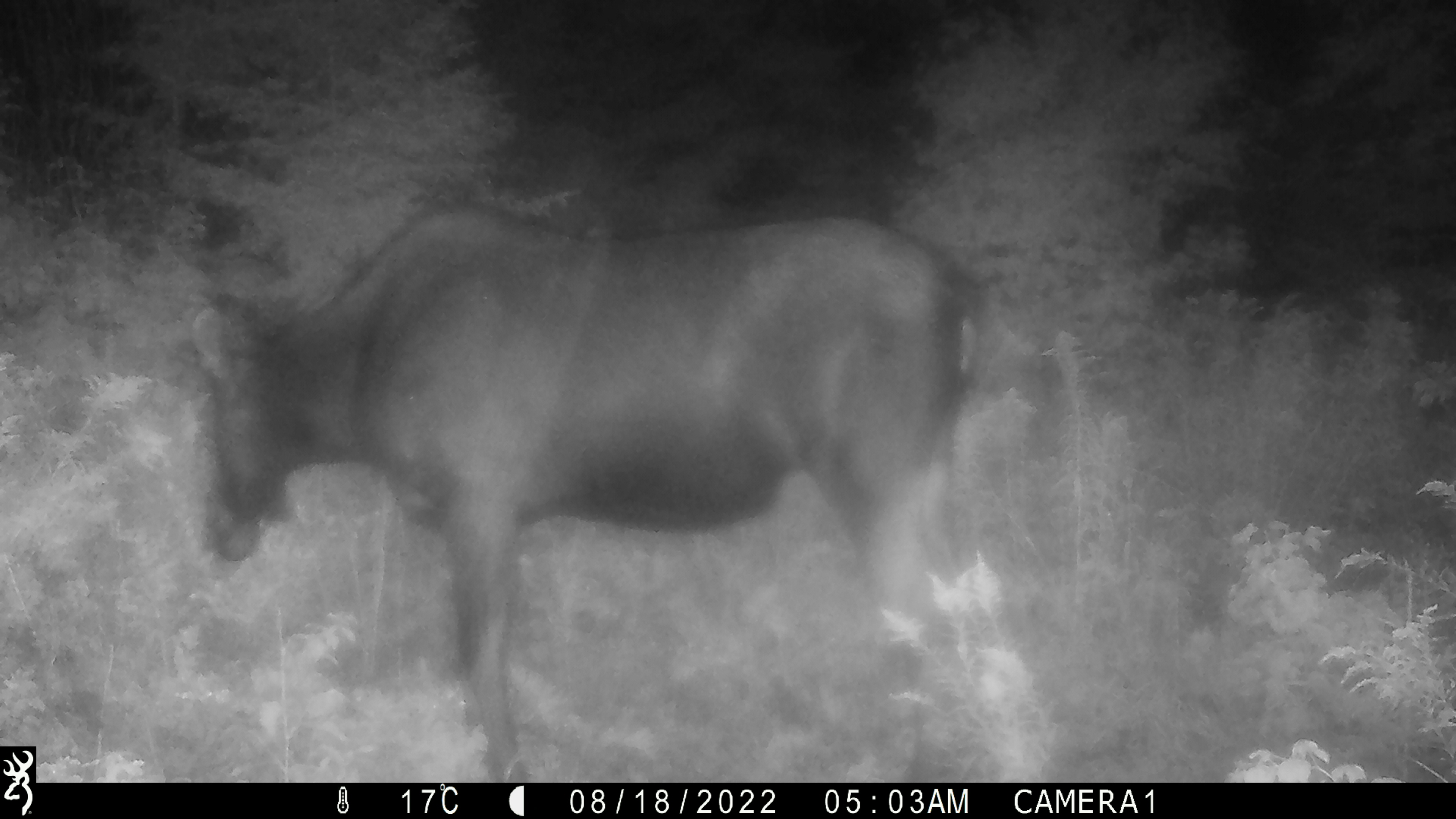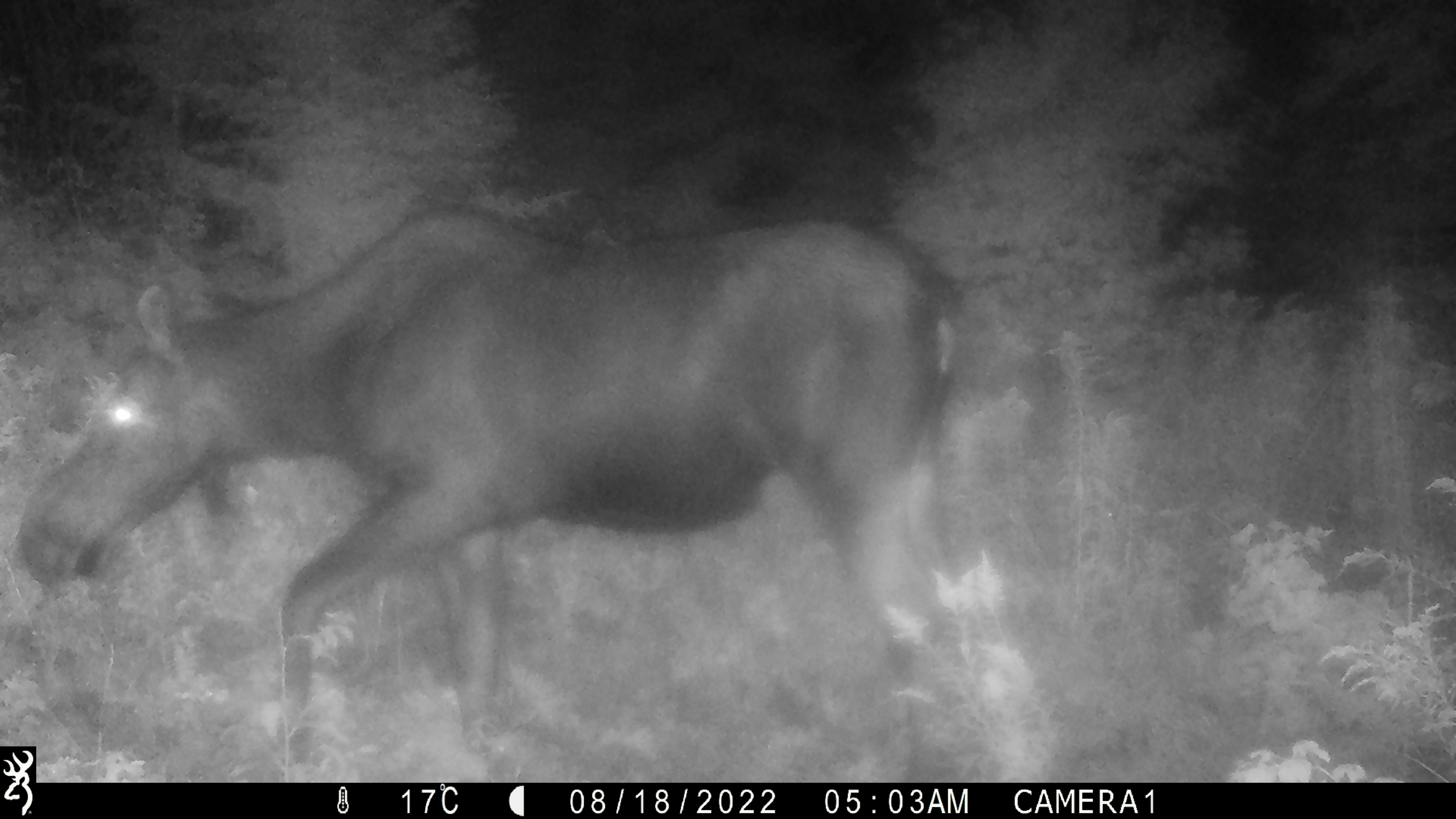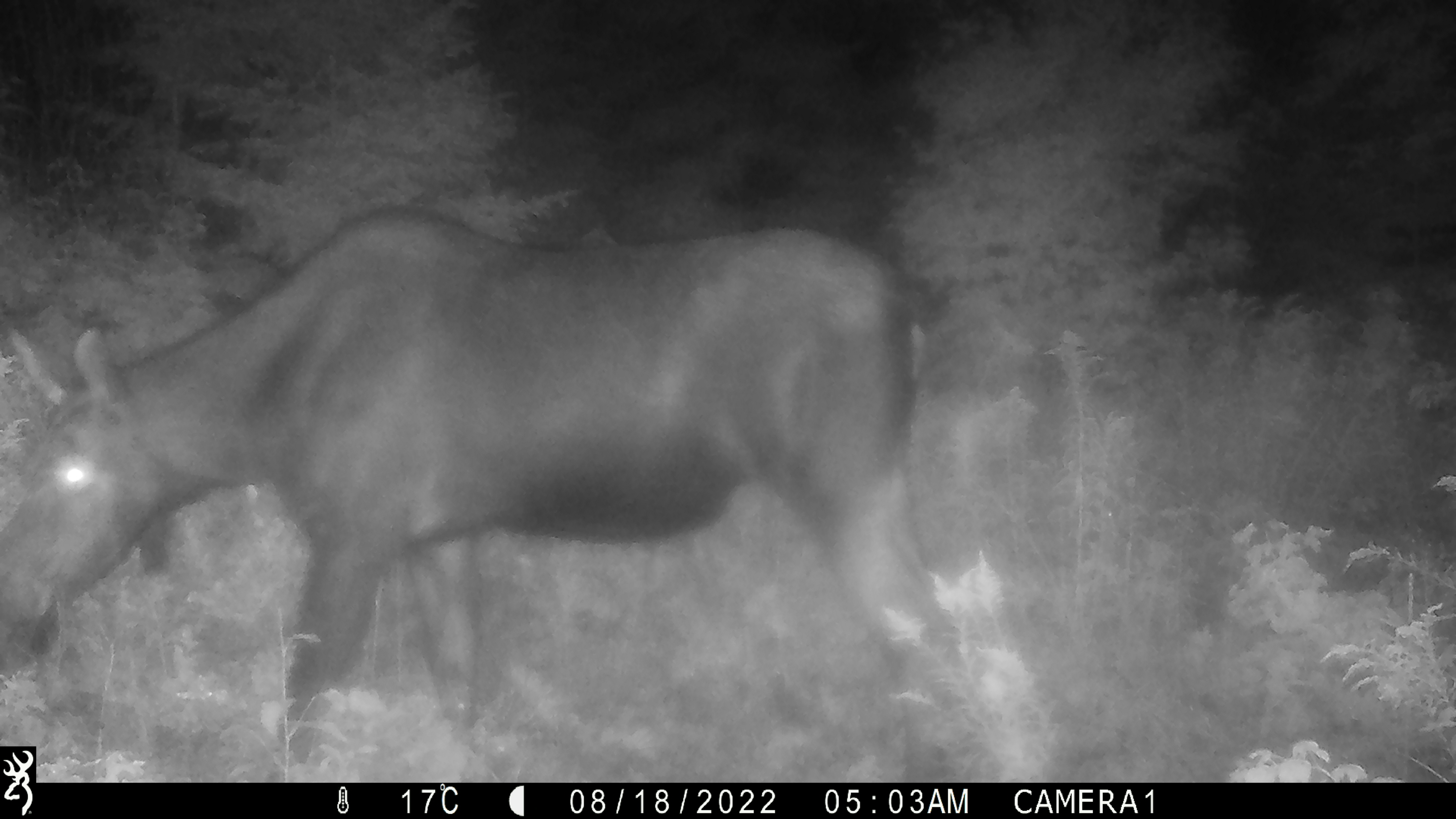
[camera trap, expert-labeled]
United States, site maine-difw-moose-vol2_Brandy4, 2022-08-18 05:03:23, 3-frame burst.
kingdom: Animalia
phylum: Chordata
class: Mammalia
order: Artiodactyla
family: Cervidae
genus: Alces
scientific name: Alces alces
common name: moose